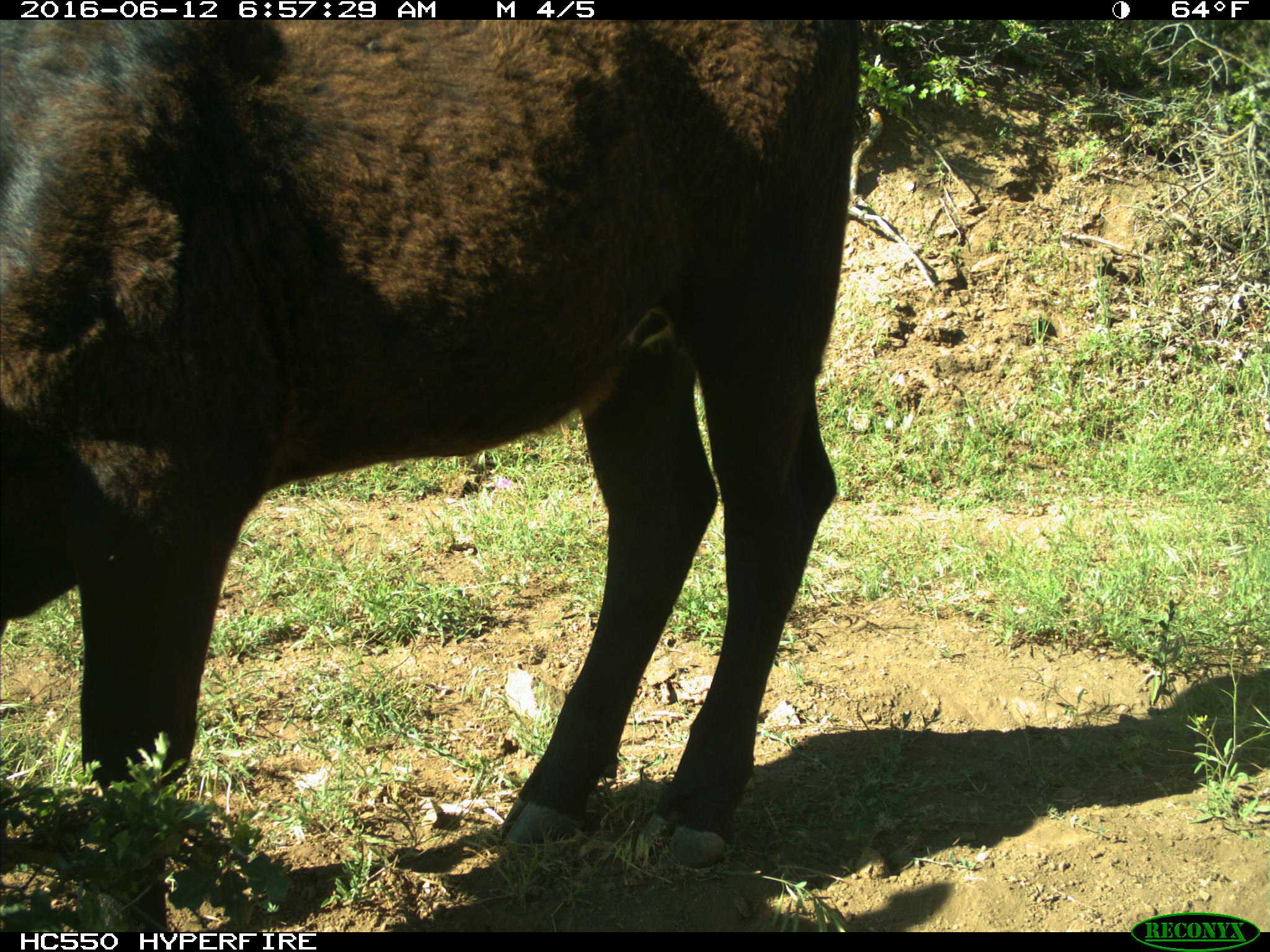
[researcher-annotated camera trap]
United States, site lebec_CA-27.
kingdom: Animalia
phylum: Chordata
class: Mammalia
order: Artiodactyla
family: Bovidae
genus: Bos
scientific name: Bos taurus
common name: domestic cow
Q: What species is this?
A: Bos taurus (domestic cow).